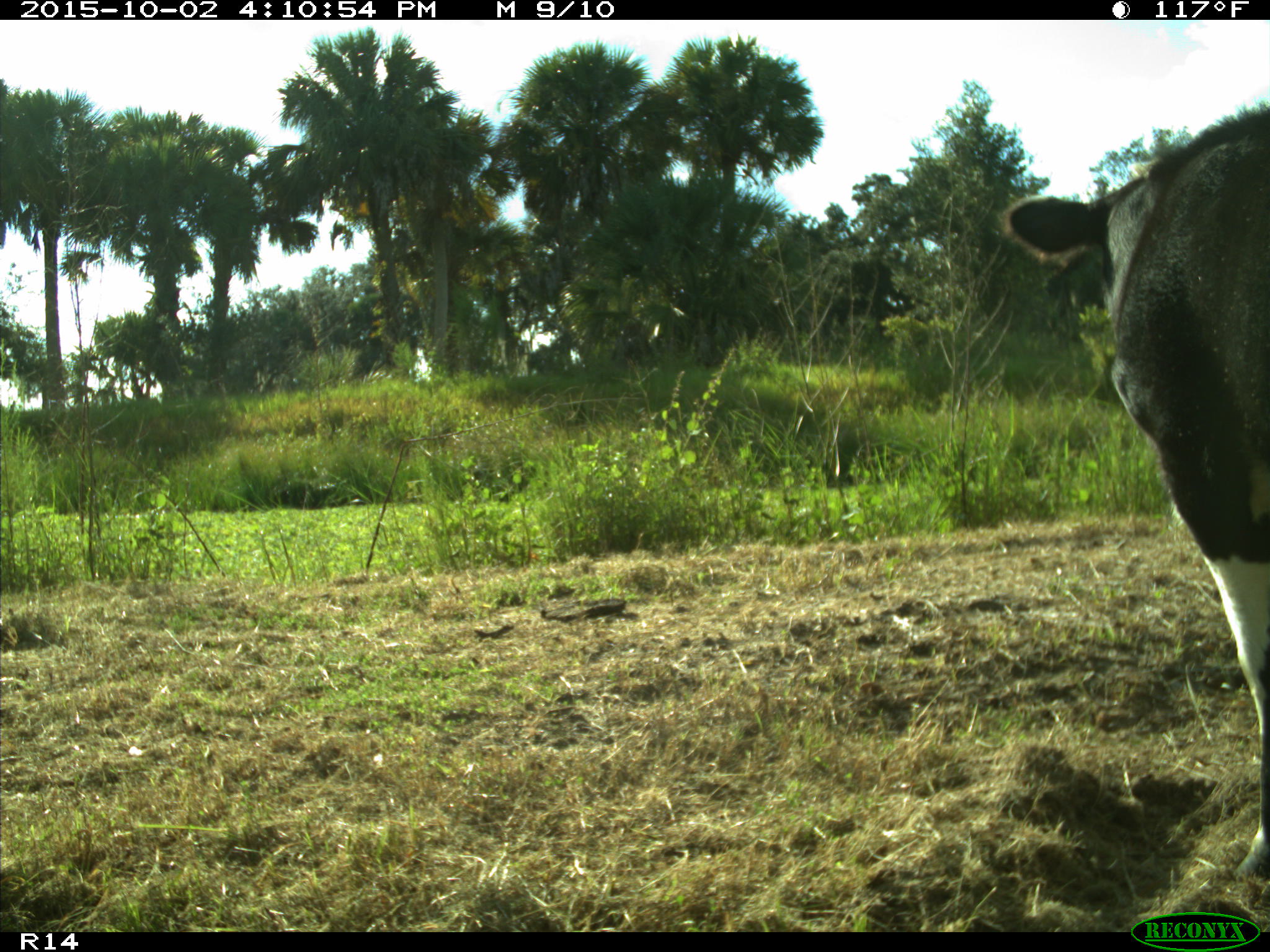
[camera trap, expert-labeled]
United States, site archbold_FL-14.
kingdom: Animalia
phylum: Chordata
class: Mammalia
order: Artiodactyla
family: Bovidae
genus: Bos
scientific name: Bos taurus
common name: domestic cow